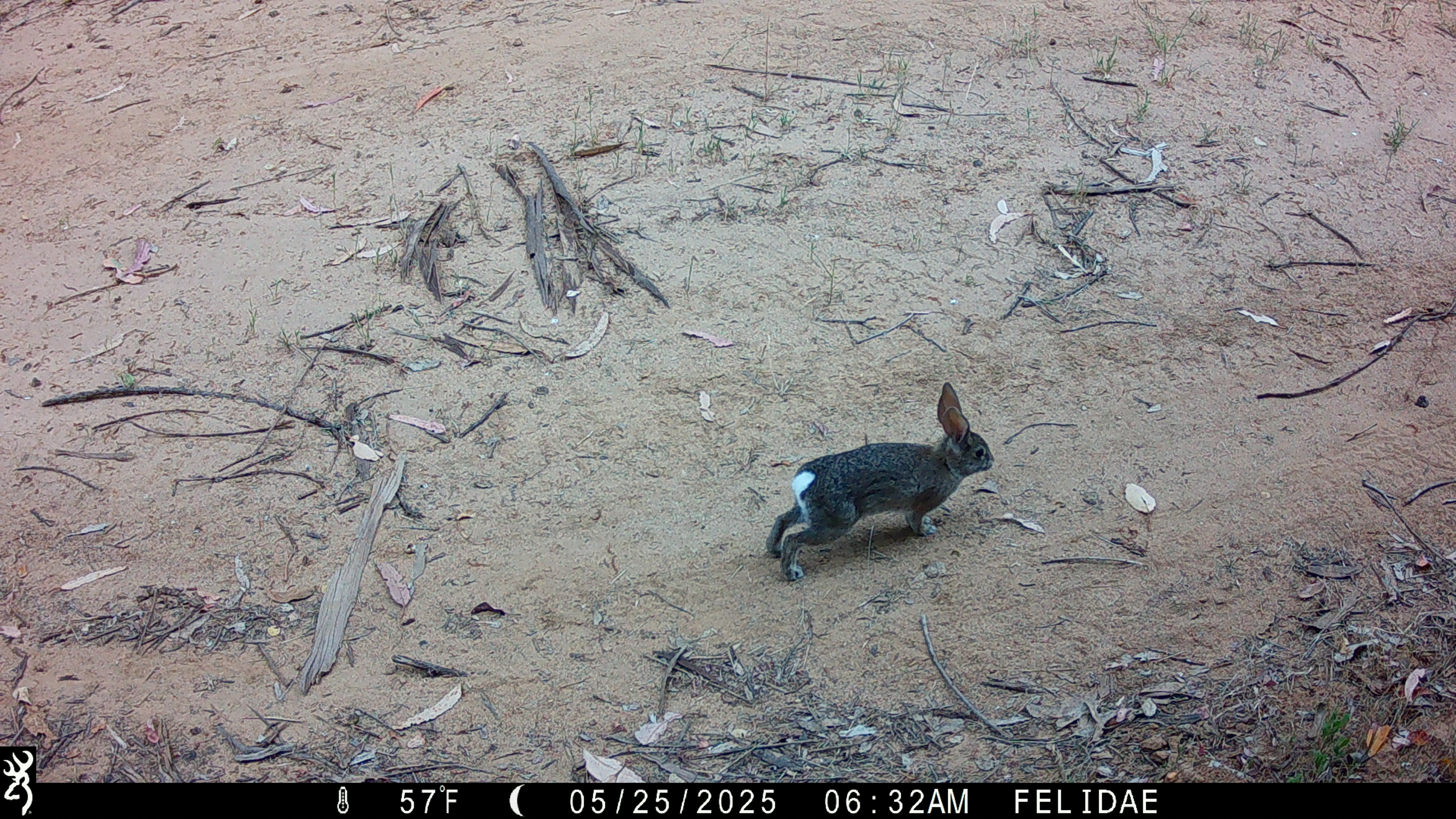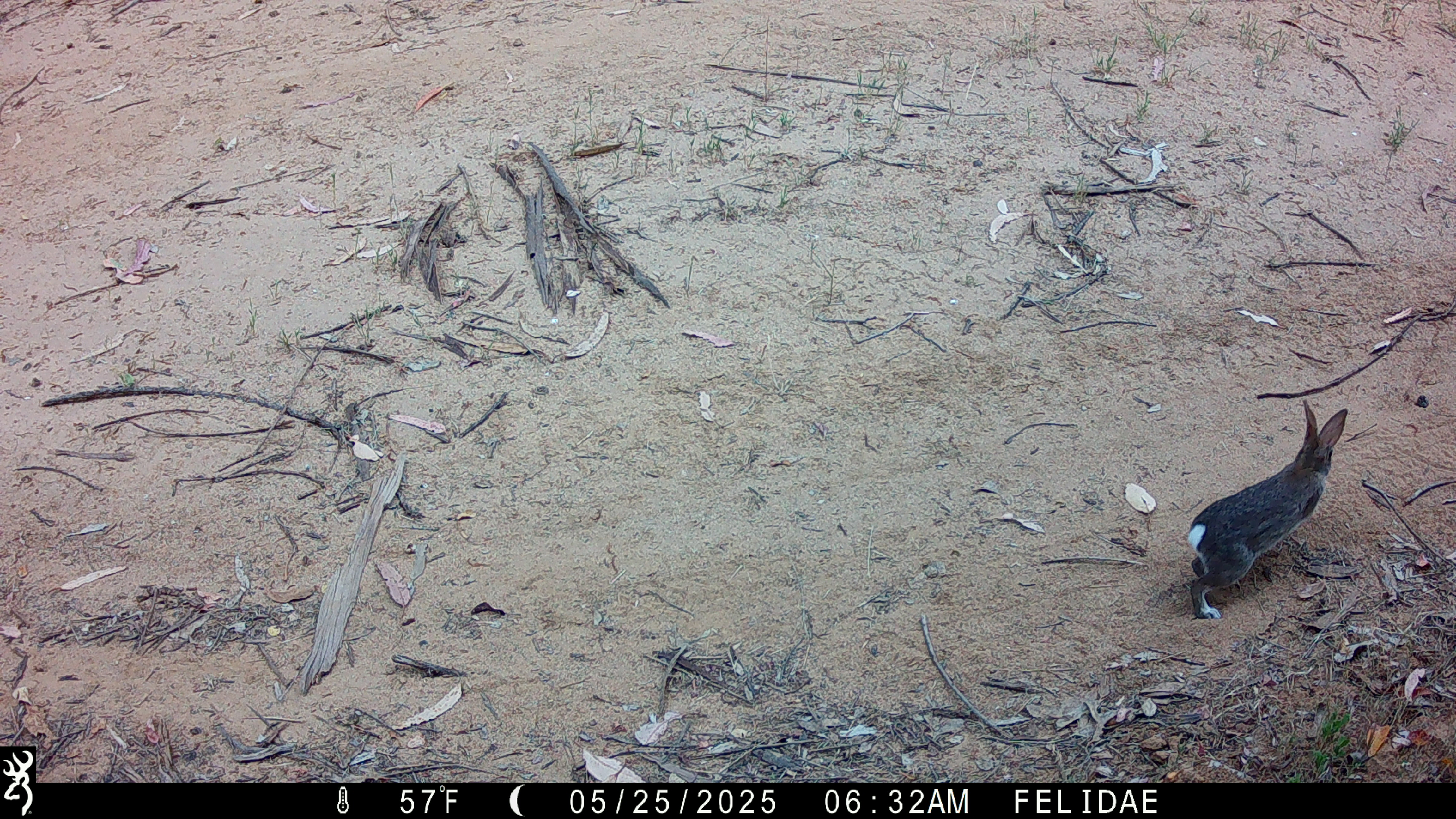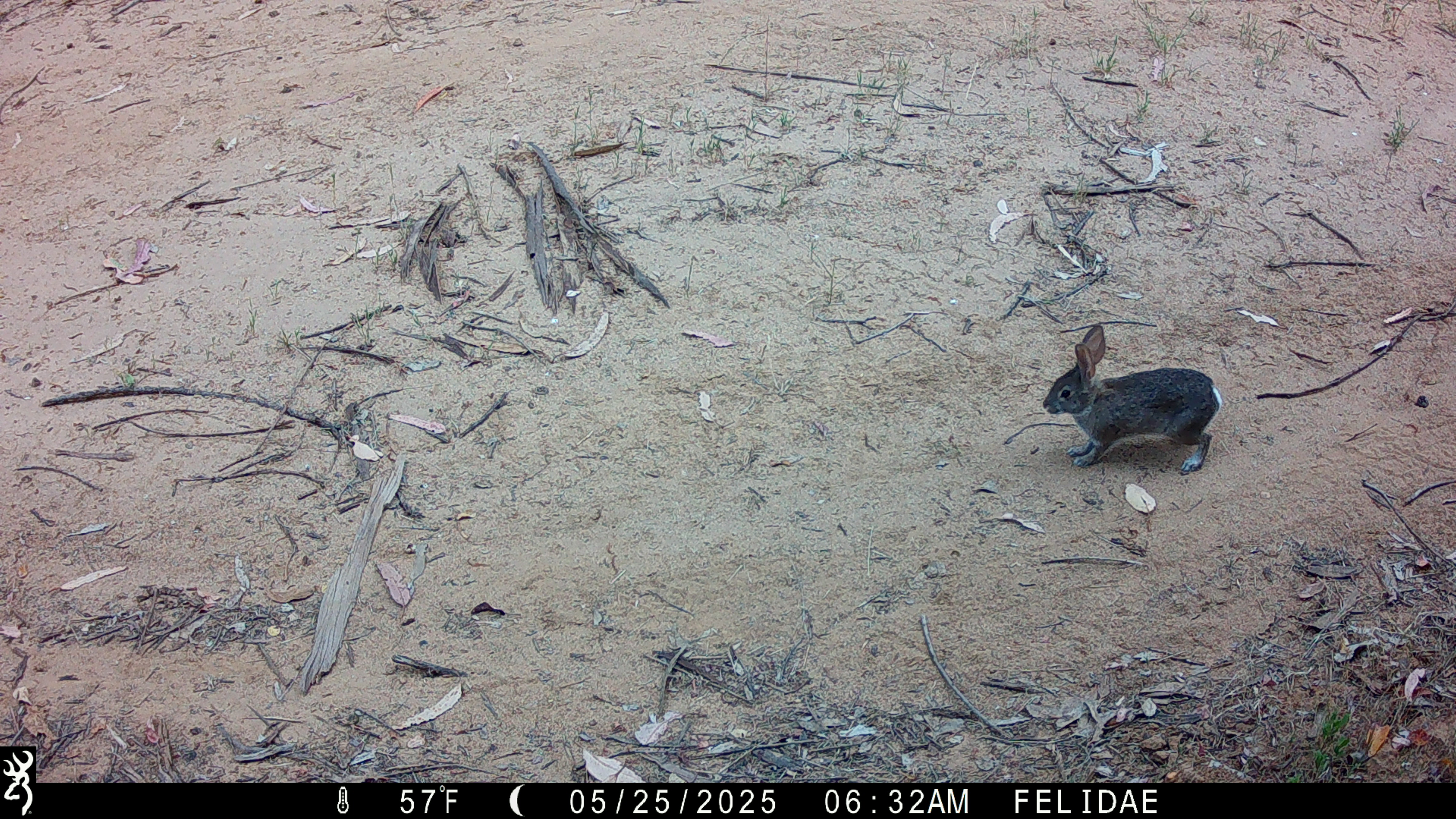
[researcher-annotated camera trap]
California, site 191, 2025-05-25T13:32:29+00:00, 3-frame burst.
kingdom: Animalia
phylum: Chordata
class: Mammalia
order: Lagomorpha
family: Leporidae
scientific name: Leporidae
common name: rabbit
Rabbit (Leporidae).